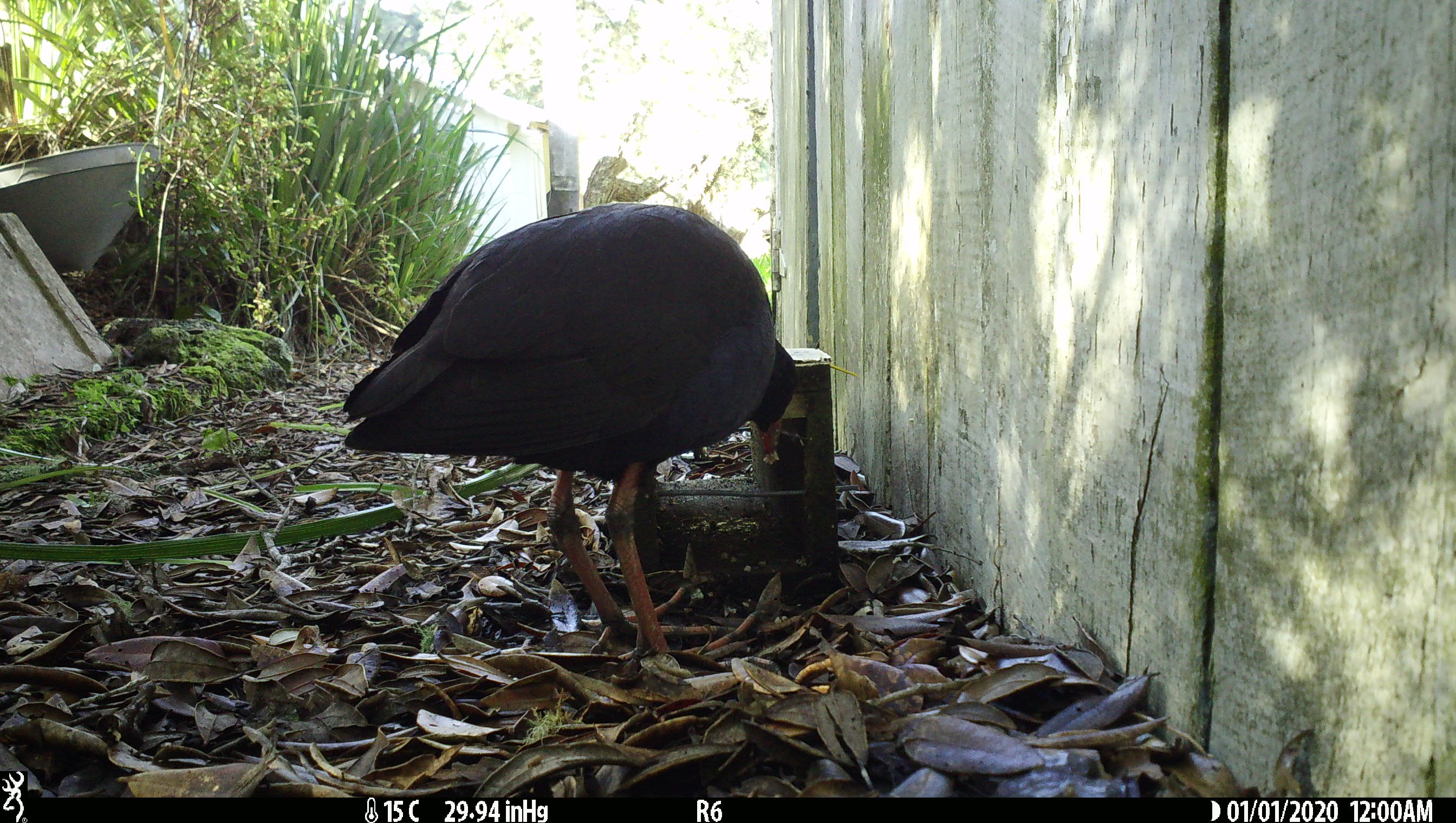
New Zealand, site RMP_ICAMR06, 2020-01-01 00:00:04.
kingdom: Animalia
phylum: Chordata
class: Aves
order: Gruiformes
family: Rallidae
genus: Porphyrio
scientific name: Porphyrio melanotus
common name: australasian swamphen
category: pukeko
Pukeko (australasian swamphen) (Porphyrio melanotus).